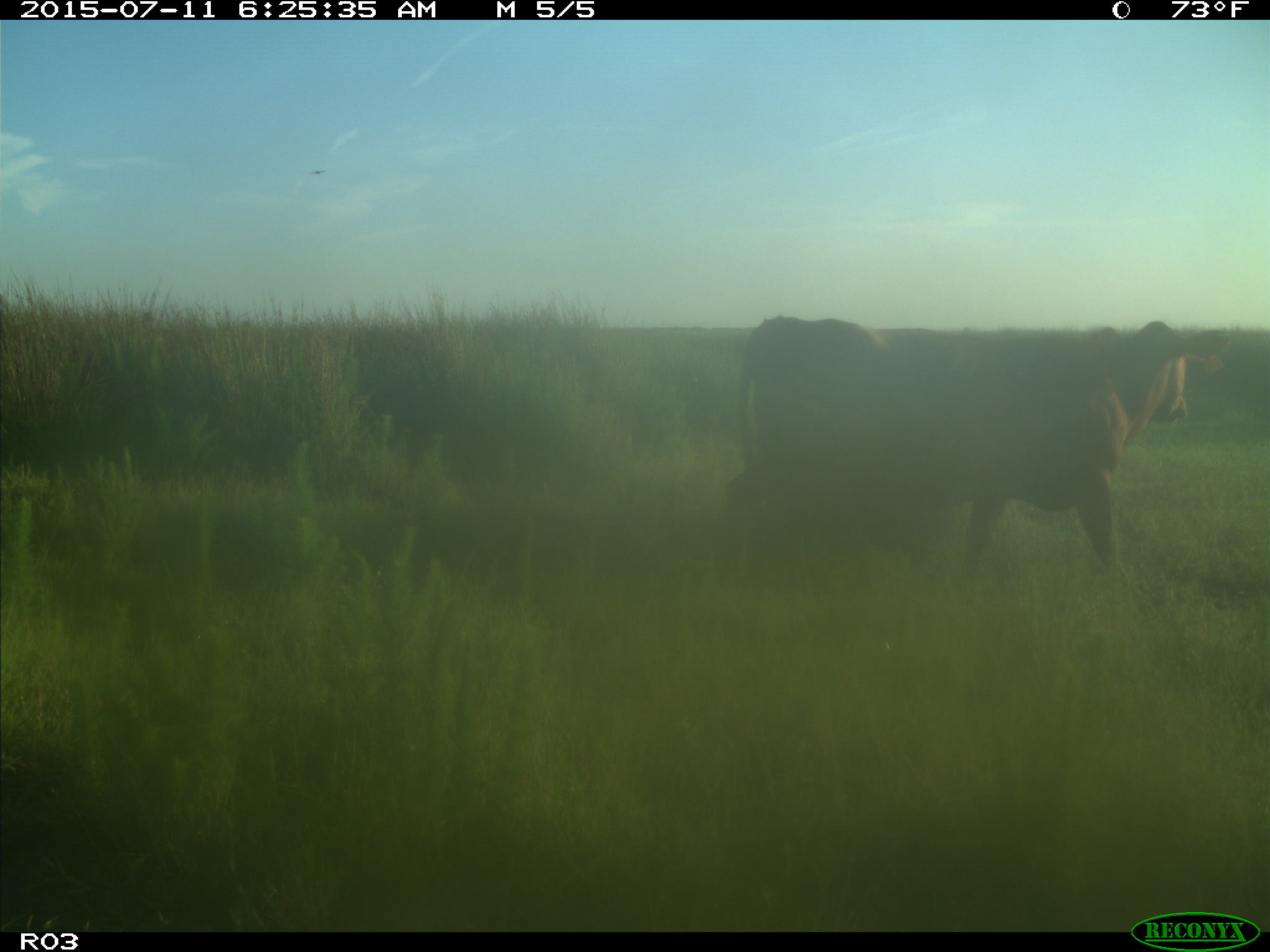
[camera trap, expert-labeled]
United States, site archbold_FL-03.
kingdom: Animalia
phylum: Chordata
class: Mammalia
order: Artiodactyla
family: Bovidae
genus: Bos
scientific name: Bos taurus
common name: domestic cow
Bos taurus (domestic cow).